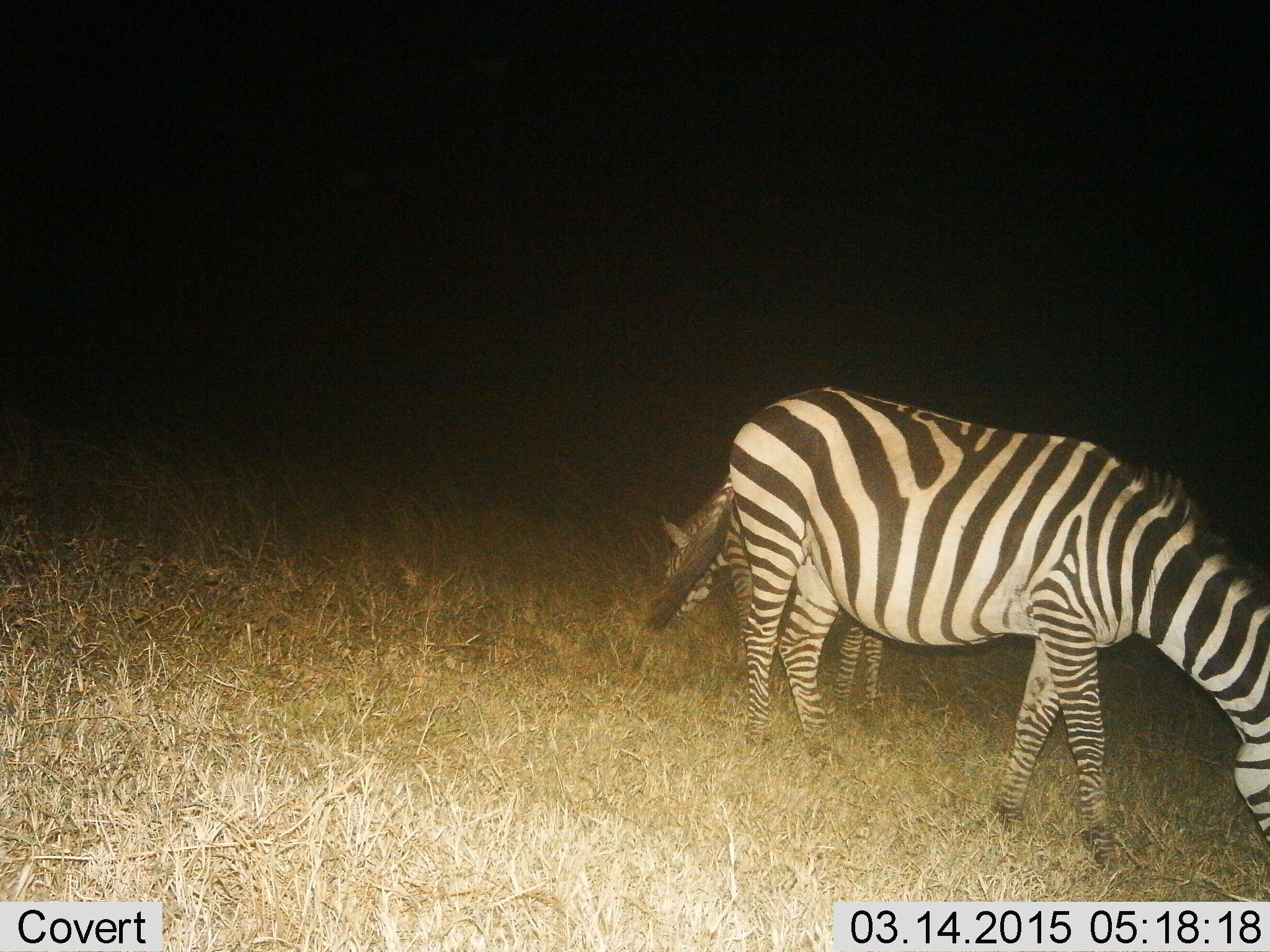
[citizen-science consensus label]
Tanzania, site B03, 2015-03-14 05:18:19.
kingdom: Animalia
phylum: Chordata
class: Mammalia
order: Perissodactyla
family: Equidae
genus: Equus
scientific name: Equus quagga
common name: plains zebra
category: zebra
Zebra (plains zebra) (Equus quagga), count 2. Behavior (volunteer vote fractions): standing 30%, resting 0%, moving 0%, interacting 0%. Young present (vote fraction): 30%. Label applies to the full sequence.